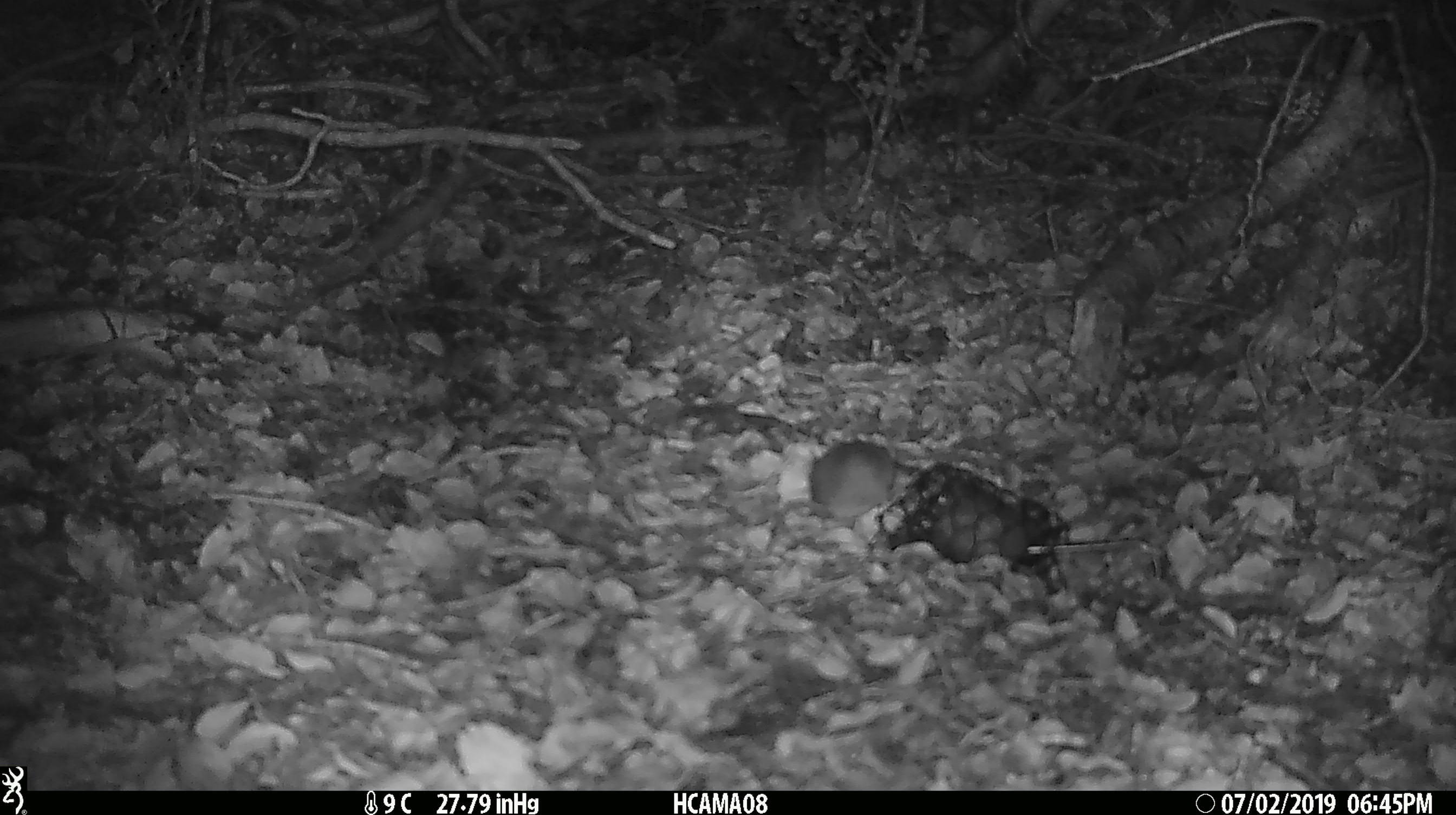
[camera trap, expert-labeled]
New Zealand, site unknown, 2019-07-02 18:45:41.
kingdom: Animalia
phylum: Chordata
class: Mammalia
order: Rodentia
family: Muridae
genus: Mus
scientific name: Mus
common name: mouse